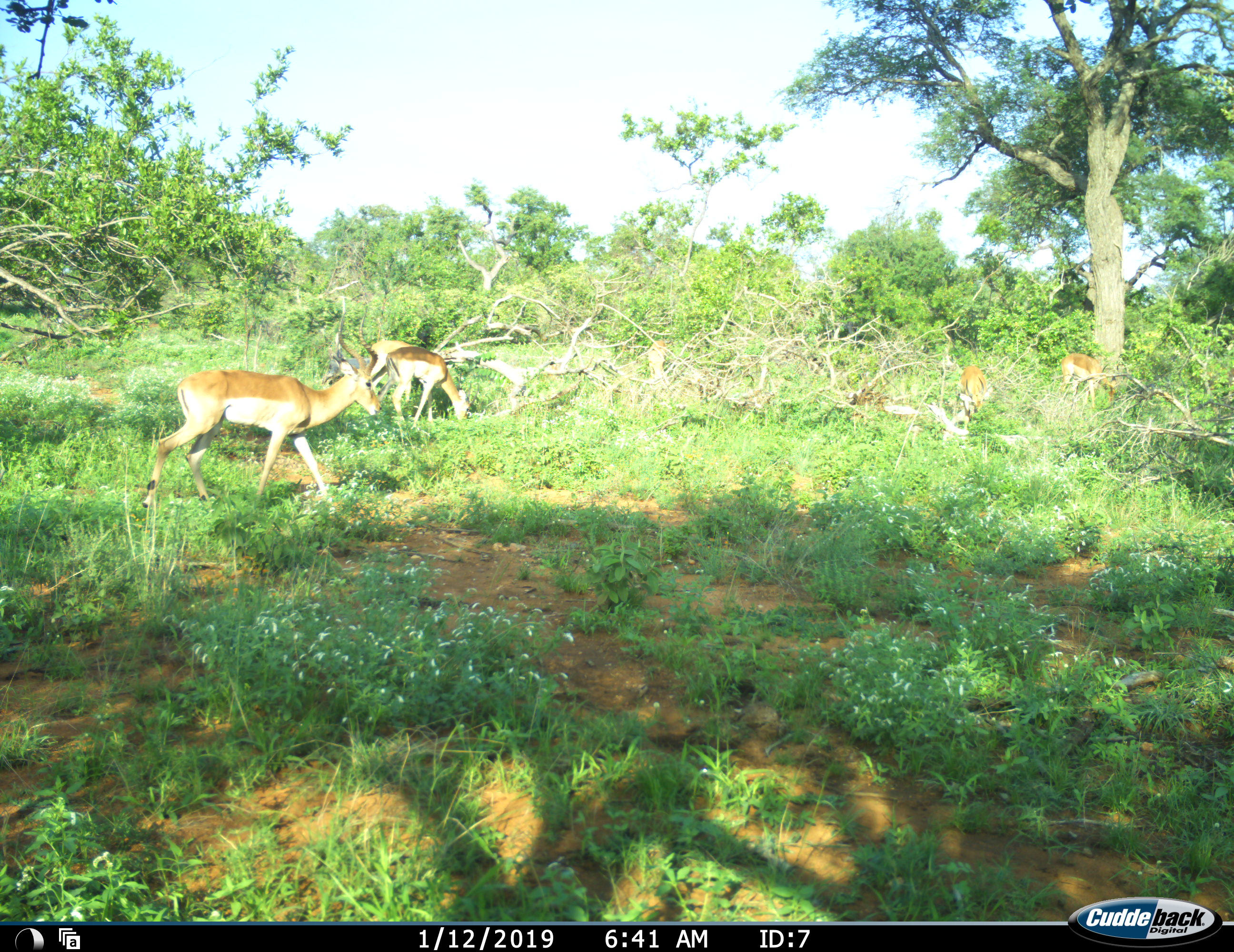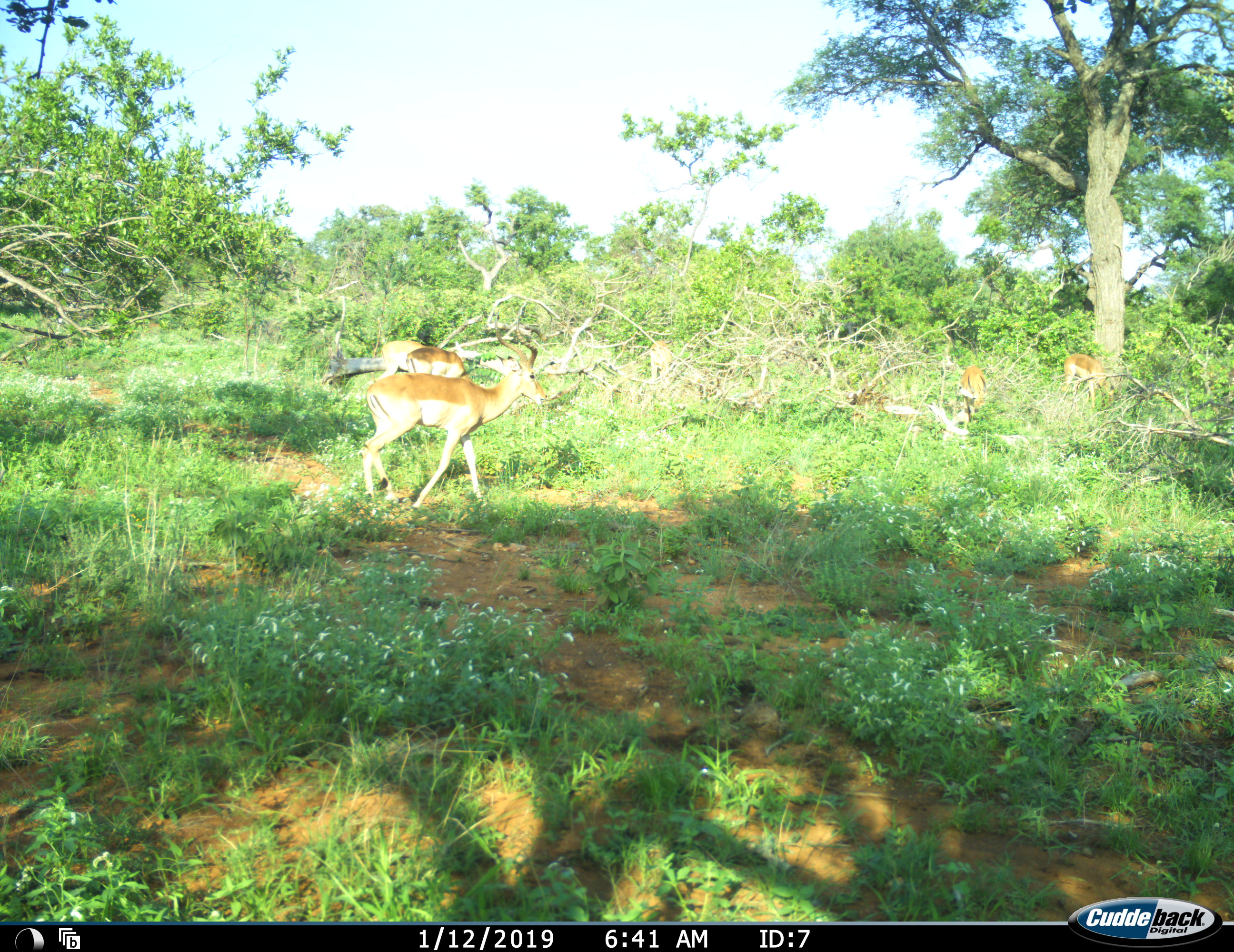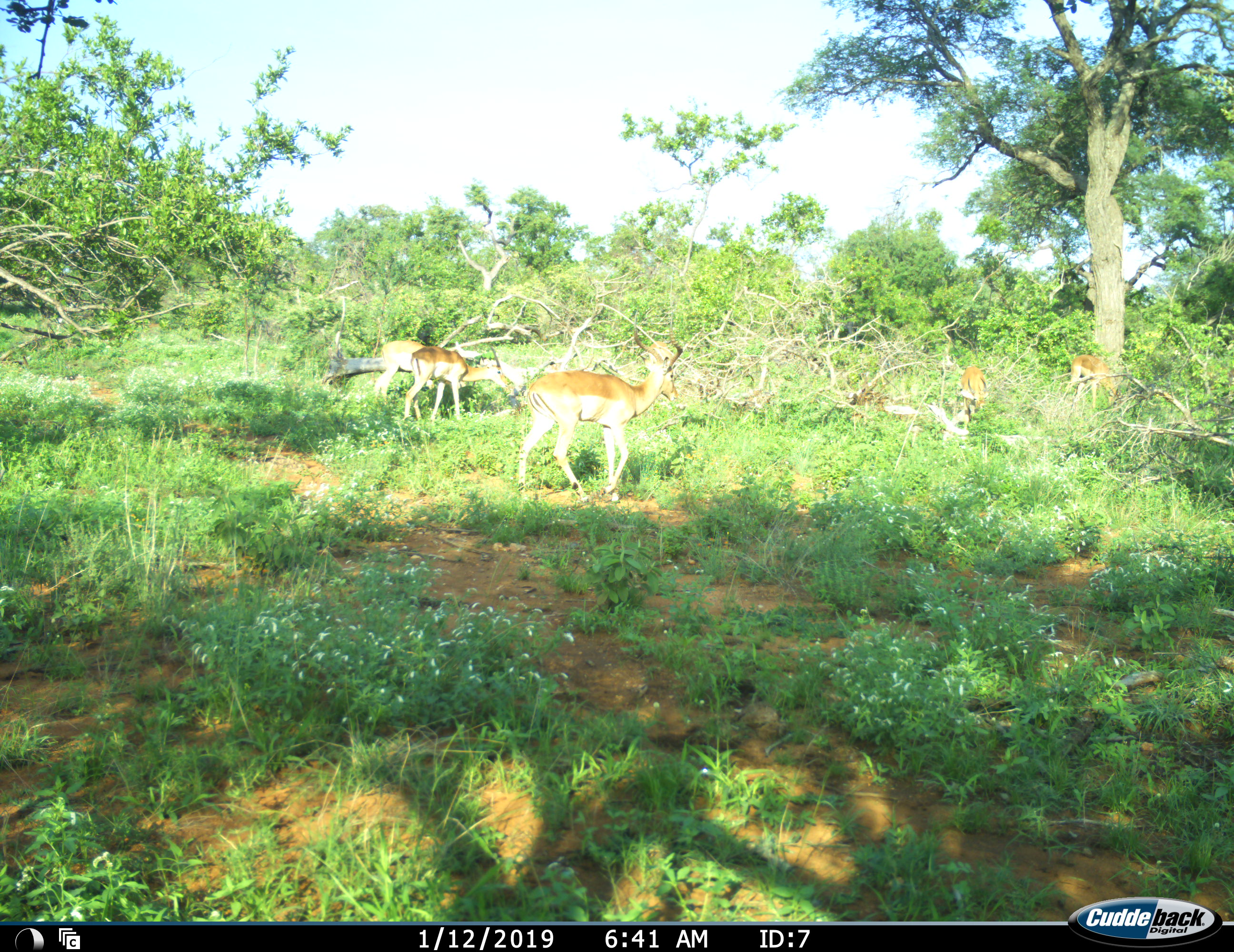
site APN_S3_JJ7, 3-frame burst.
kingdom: Animalia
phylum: Chordata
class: Mammalia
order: Artiodactyla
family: Bovidae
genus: Aepyceros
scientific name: Aepyceros melampus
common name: impala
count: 5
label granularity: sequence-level